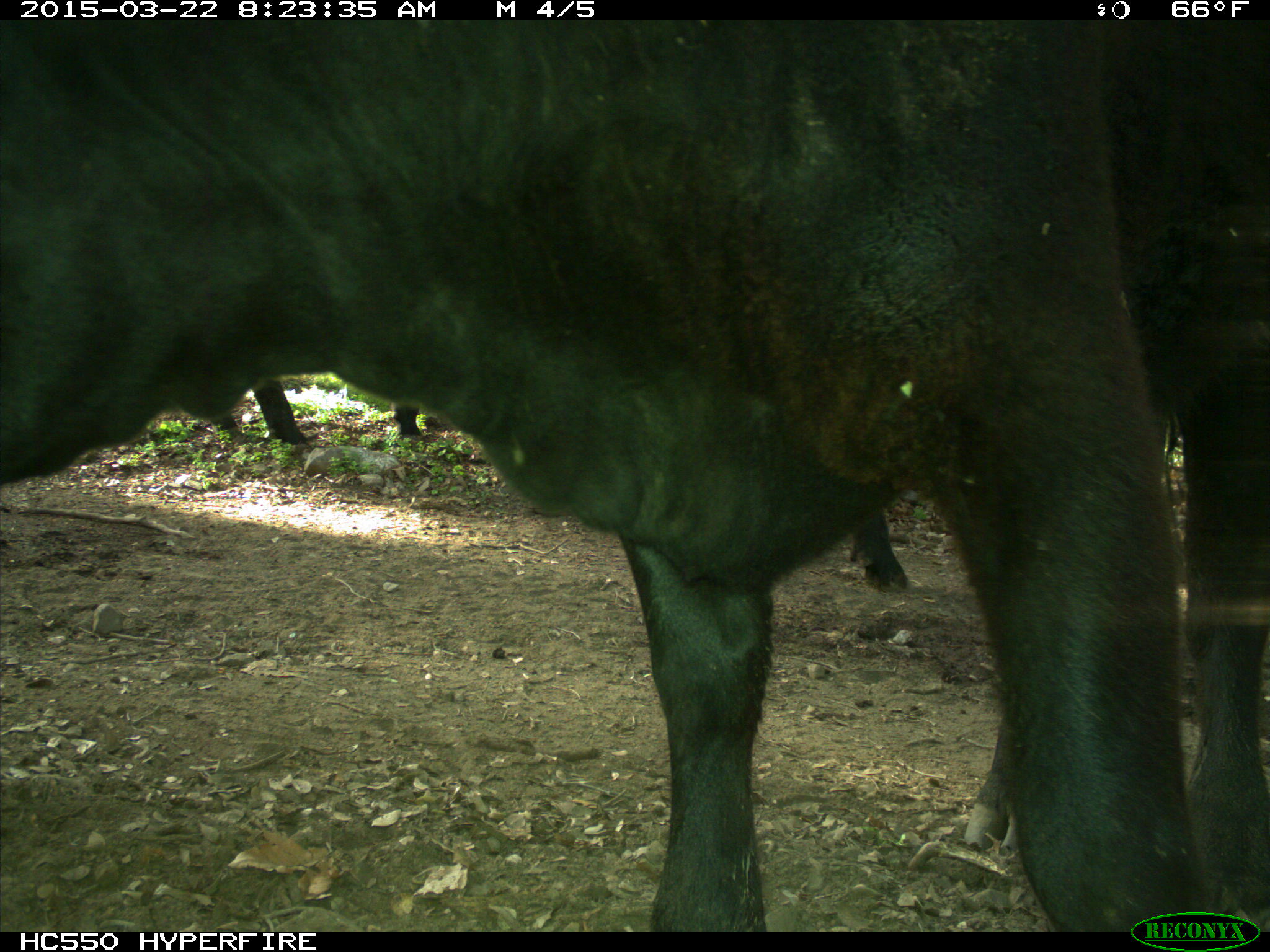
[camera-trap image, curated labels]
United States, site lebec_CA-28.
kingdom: Animalia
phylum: Chordata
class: Mammalia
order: Artiodactyla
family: Bovidae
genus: Bos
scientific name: Bos taurus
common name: domestic cow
Bos taurus (domestic cow).